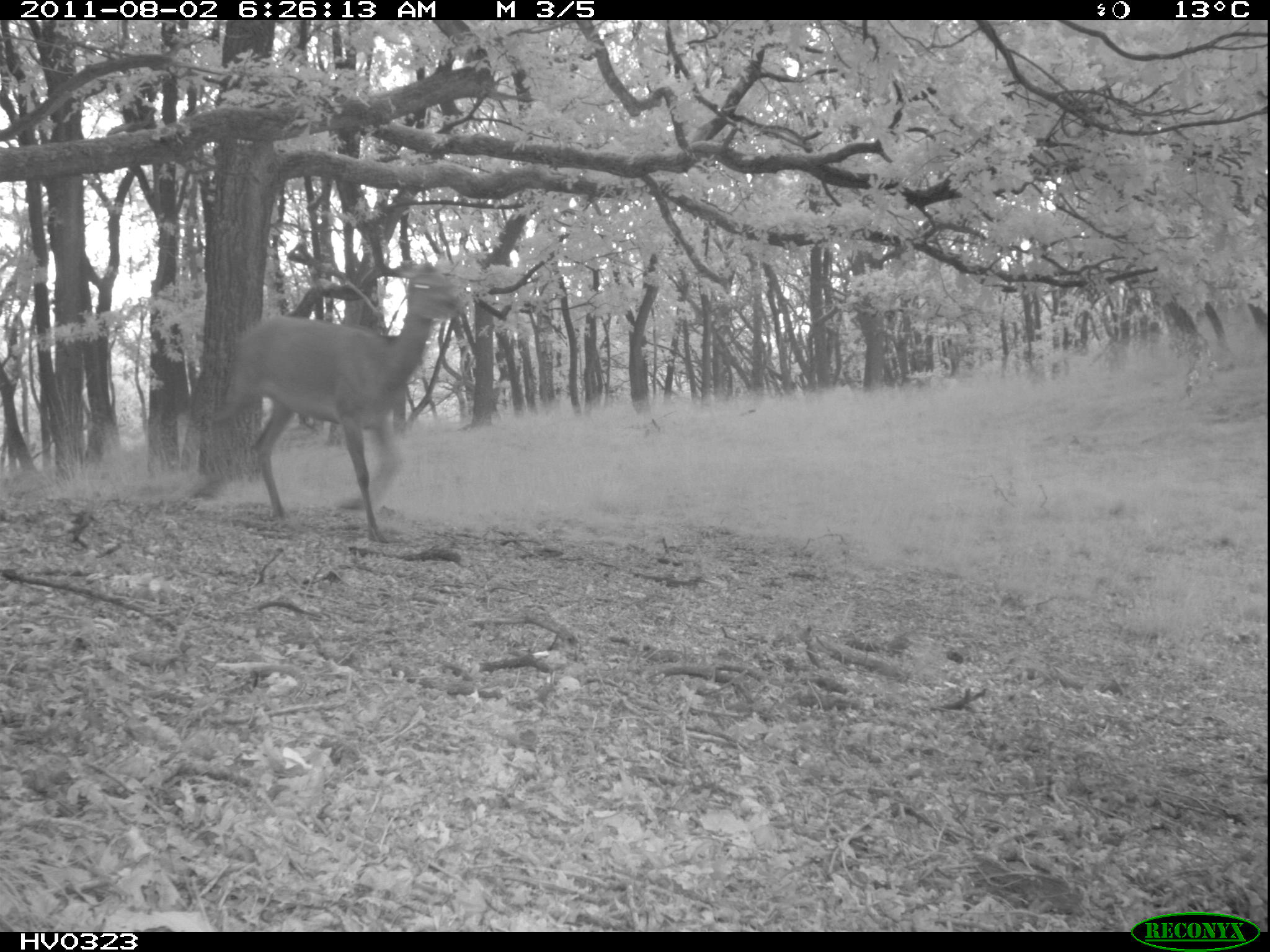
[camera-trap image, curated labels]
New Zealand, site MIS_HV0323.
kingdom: Animalia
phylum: Chordata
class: Mammalia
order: Artiodactyla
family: Cervidae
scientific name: Cervidae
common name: deer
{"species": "deer (Cervidae)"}